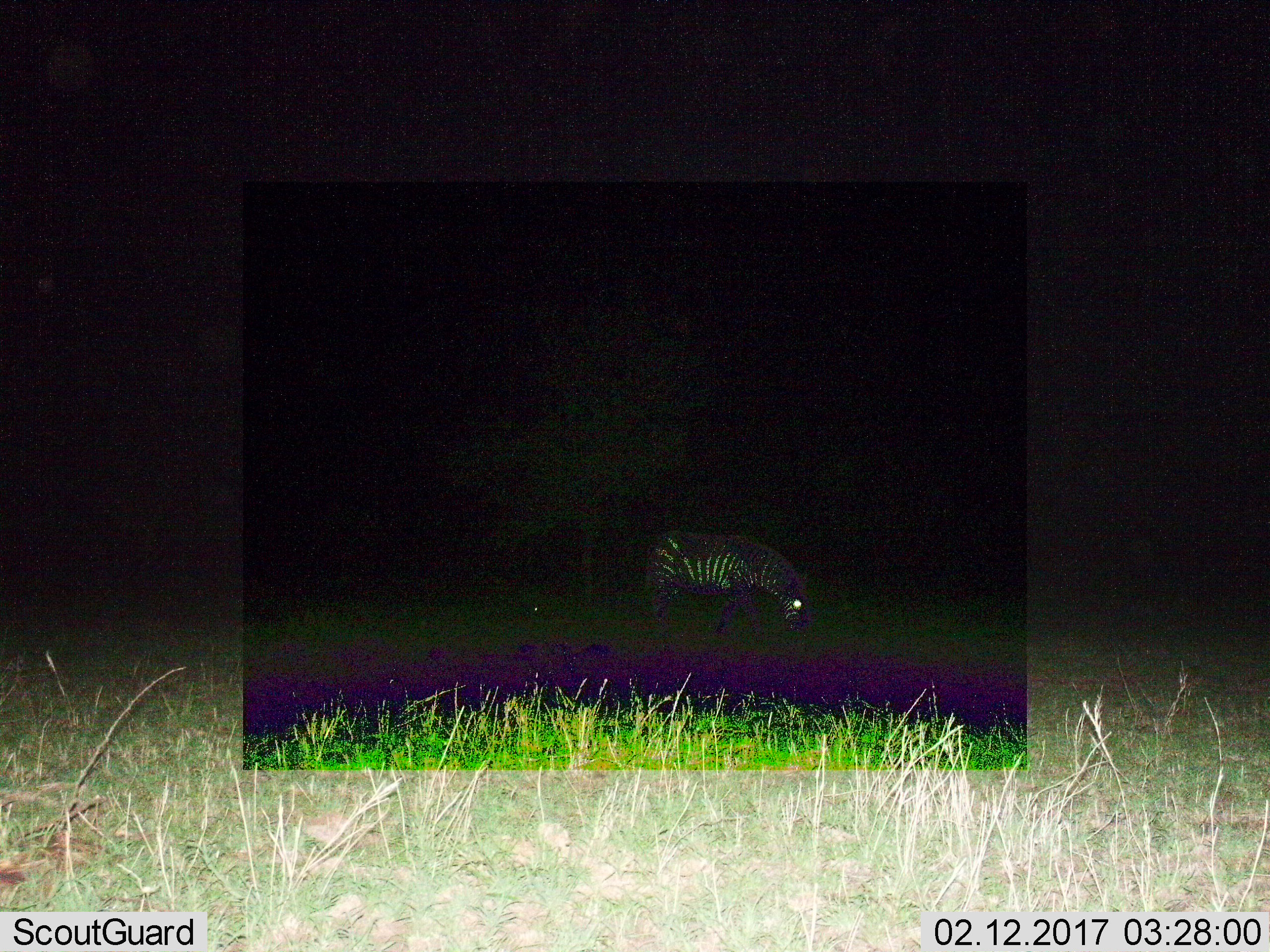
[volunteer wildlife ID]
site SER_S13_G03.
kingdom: Animalia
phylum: Chordata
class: Mammalia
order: Perissodactyla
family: Equidae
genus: Equus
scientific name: Equus quagga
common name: plains zebra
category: zebraplains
Zebraplains (plains zebra) (Equus quagga), count 1. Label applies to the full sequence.